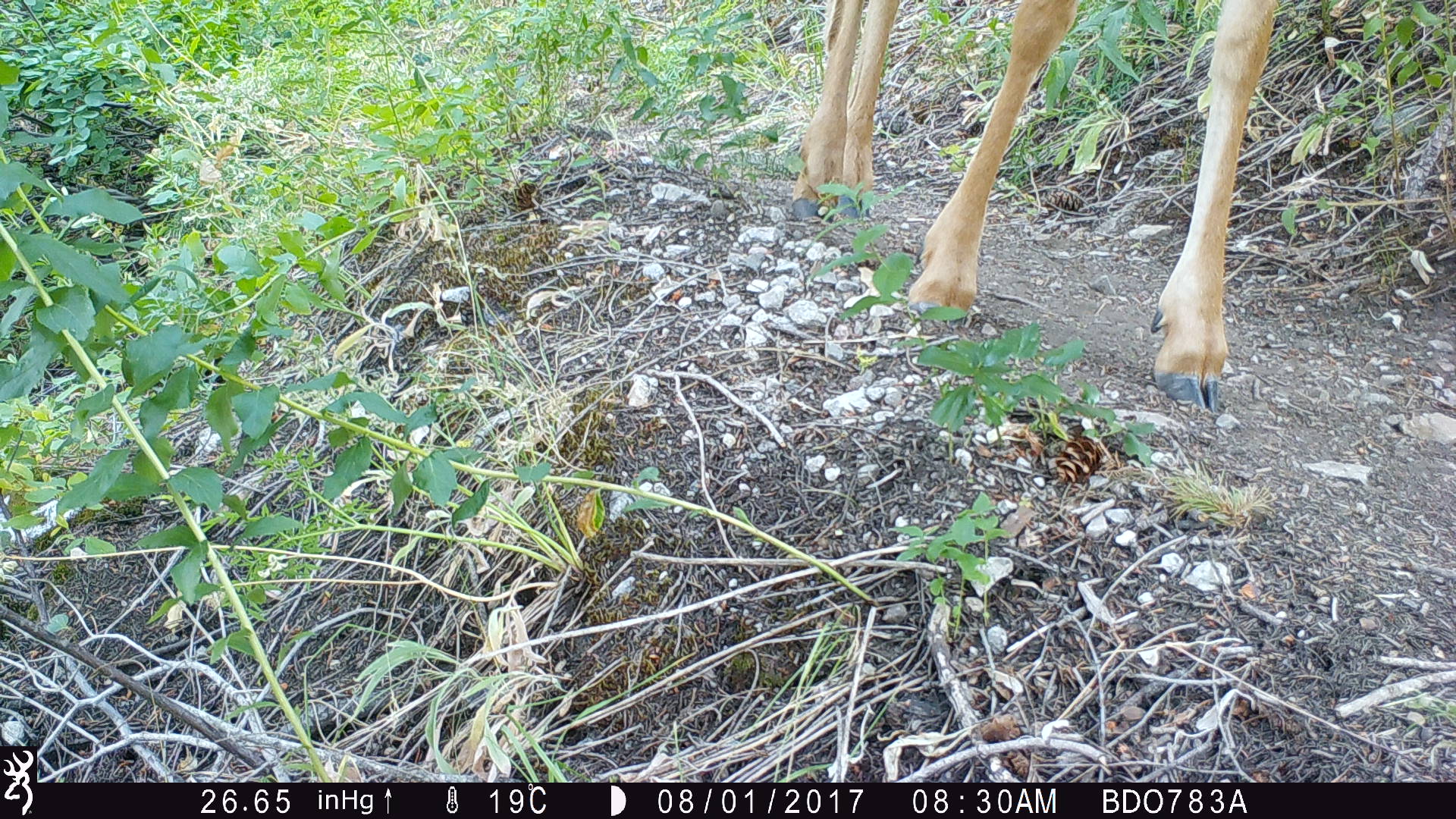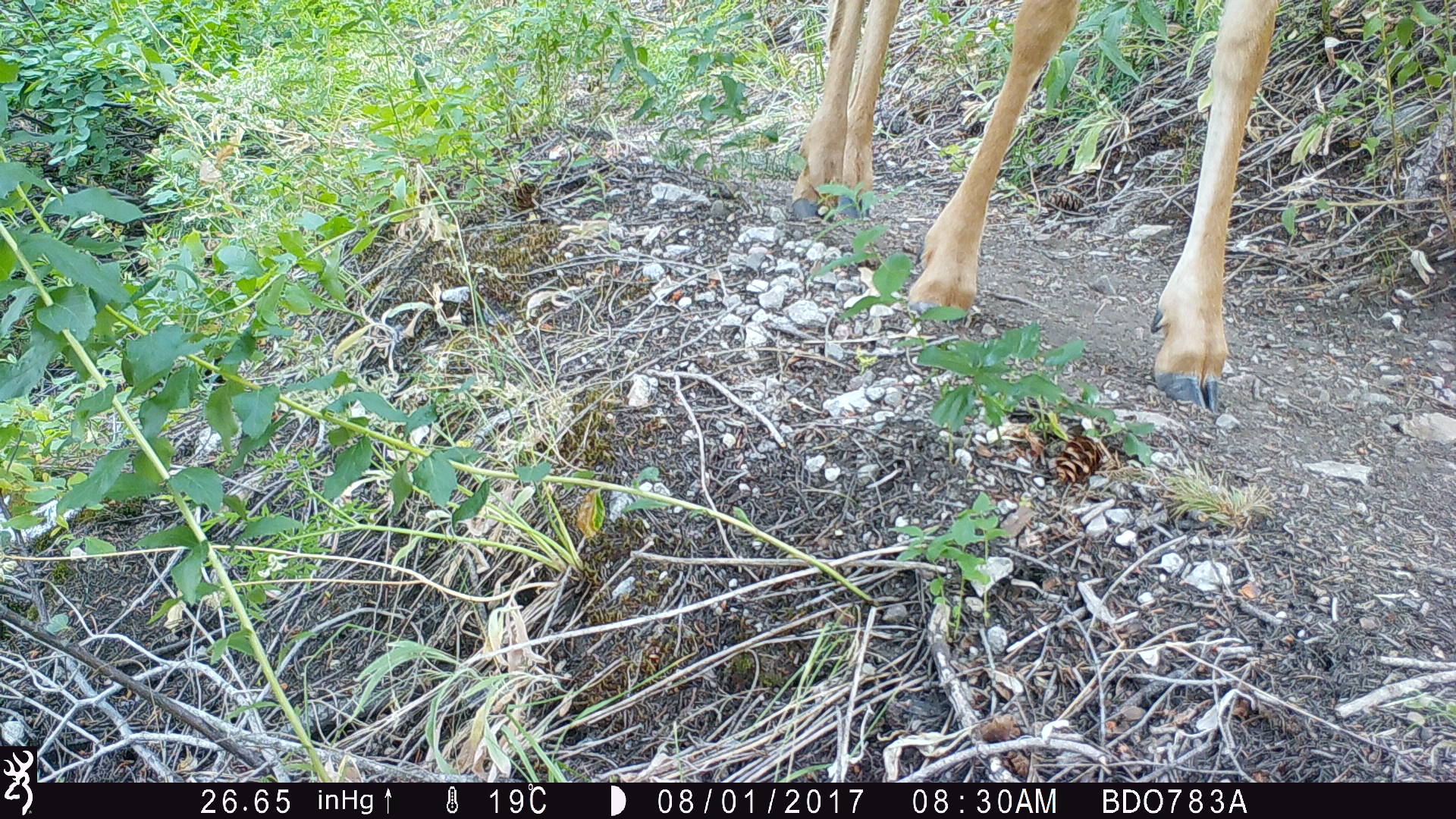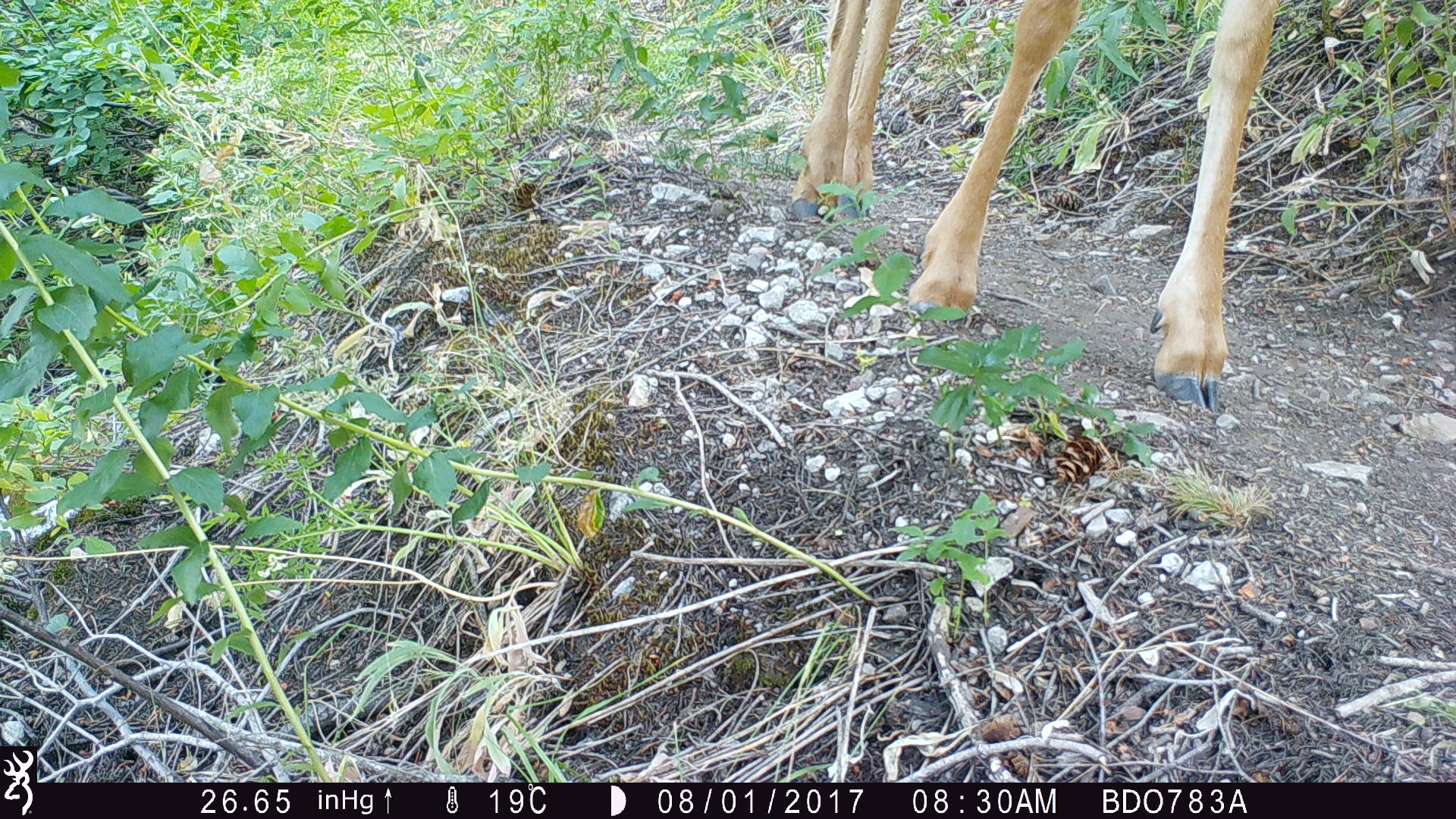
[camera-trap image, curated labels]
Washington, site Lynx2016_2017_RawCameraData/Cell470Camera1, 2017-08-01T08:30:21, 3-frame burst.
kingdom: Animalia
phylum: Chordata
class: Mammalia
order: Artiodactyla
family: Cervidae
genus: Odocoileus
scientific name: Odocoileus hemionus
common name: mule deer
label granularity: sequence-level